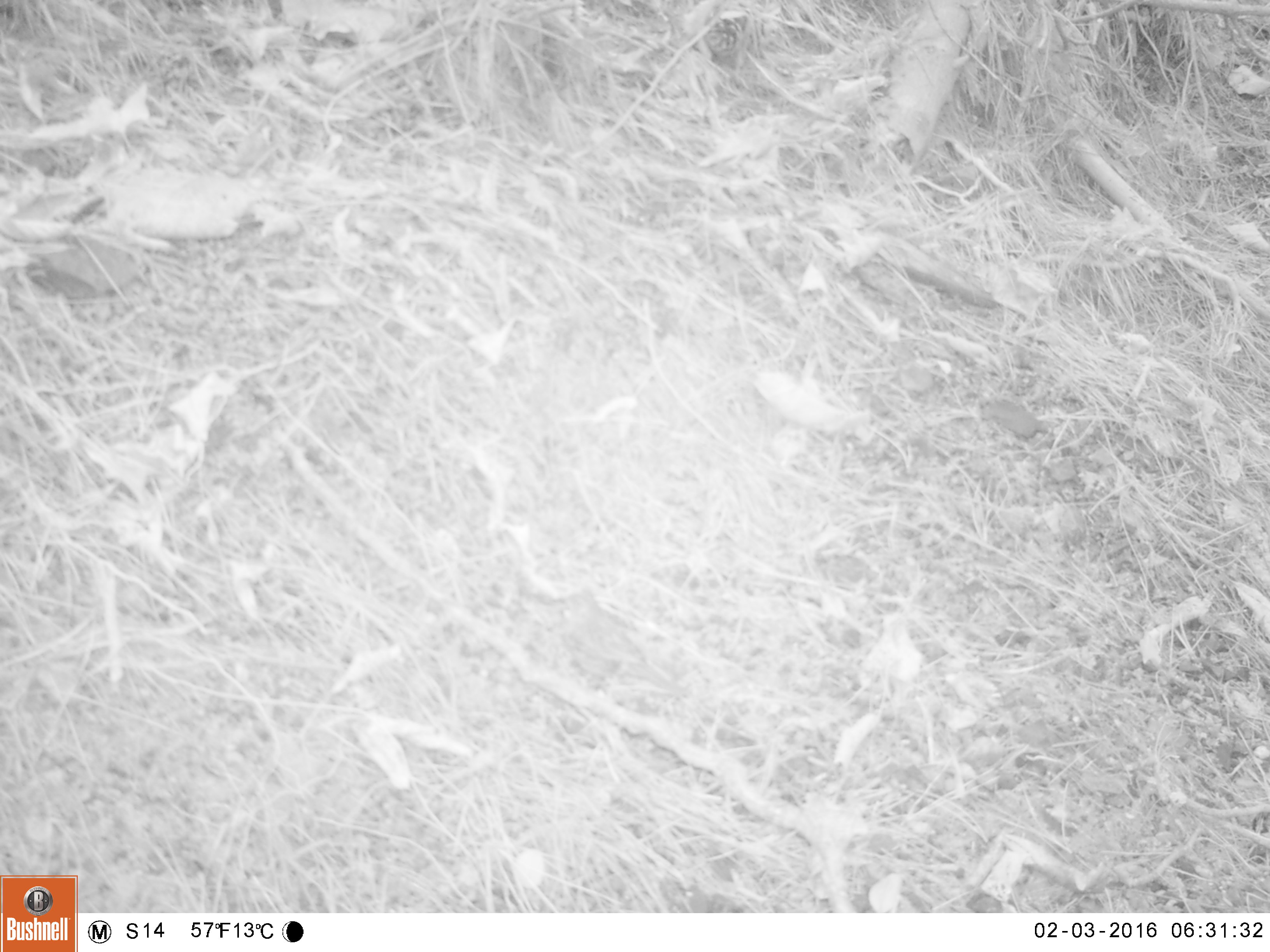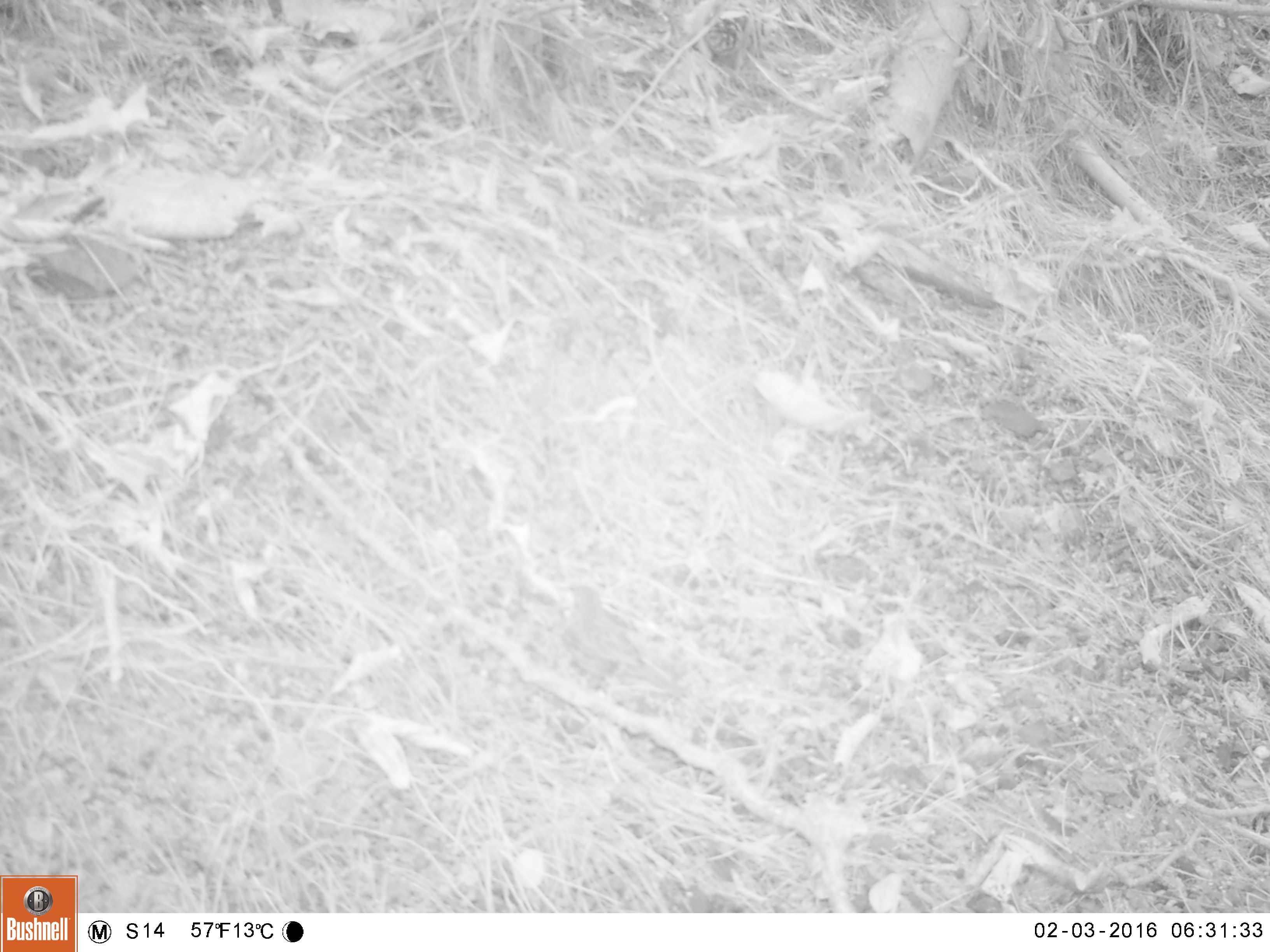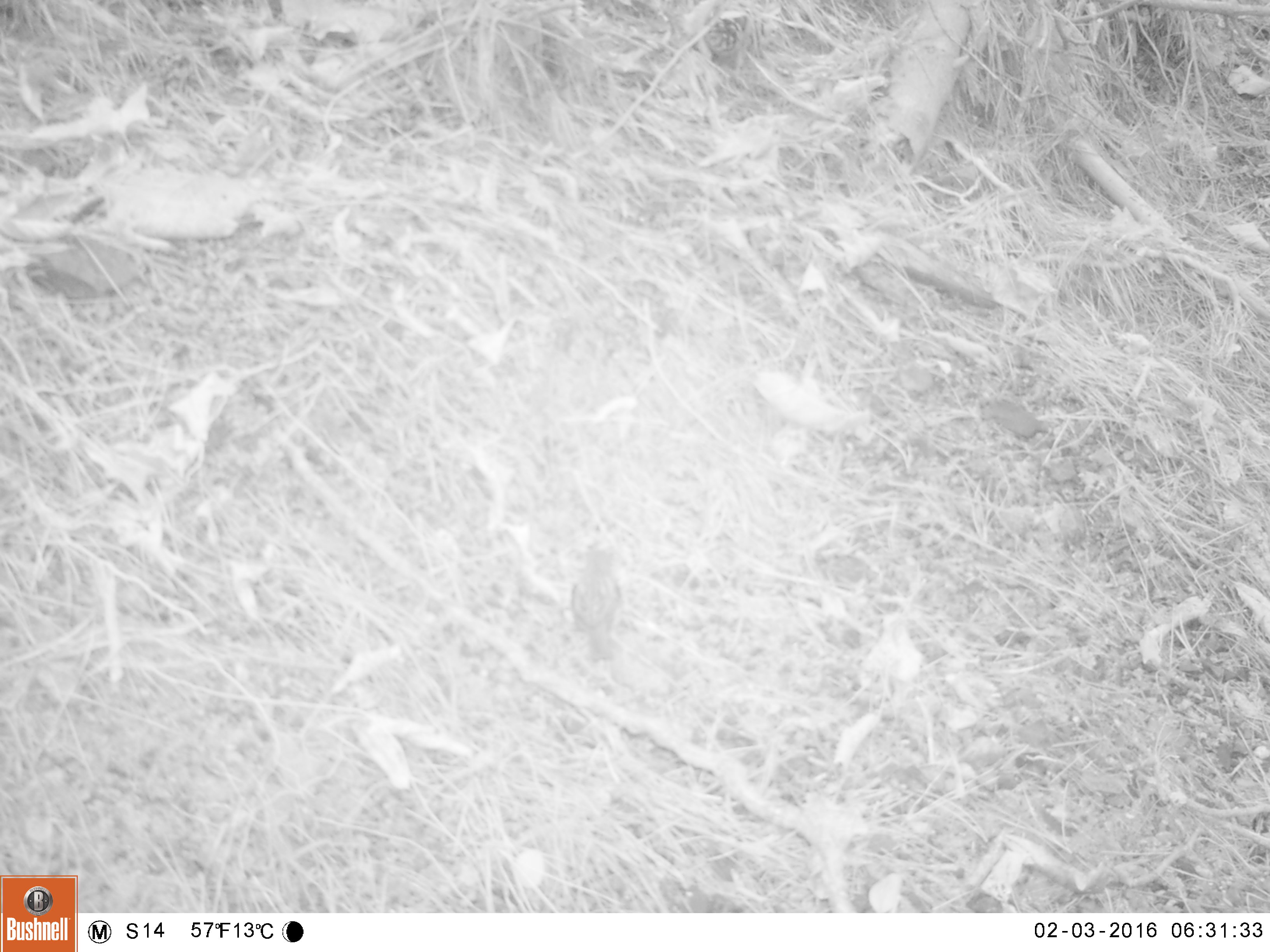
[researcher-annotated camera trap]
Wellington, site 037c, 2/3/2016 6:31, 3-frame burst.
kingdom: Animalia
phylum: Chordata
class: Aves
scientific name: Aves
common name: bird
Bird (Aves).